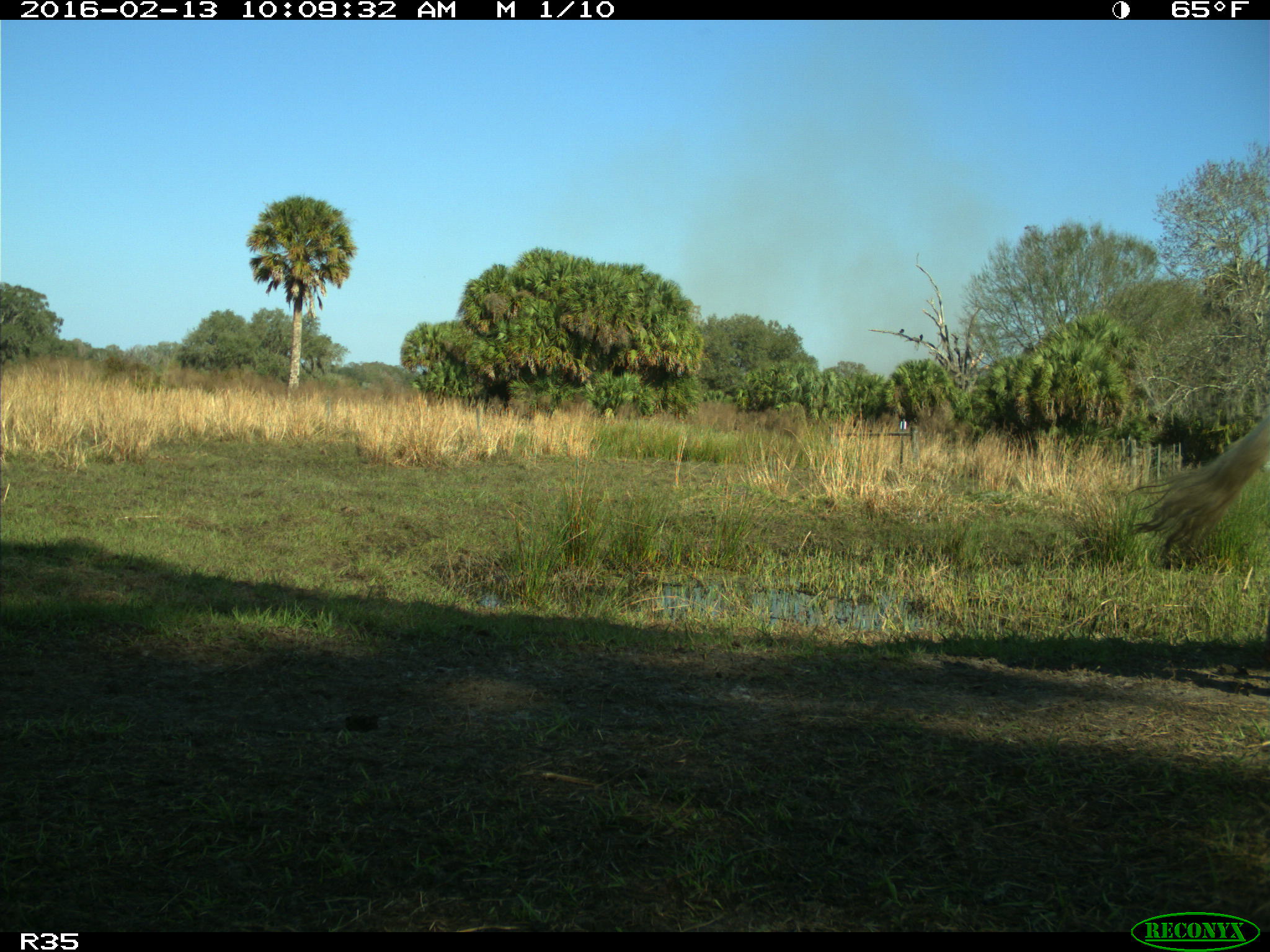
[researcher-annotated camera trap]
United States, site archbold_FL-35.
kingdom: Animalia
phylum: Chordata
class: Mammalia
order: Artiodactyla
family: Bovidae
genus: Bos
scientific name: Bos taurus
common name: domestic cow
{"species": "Bos taurus (domestic cow)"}